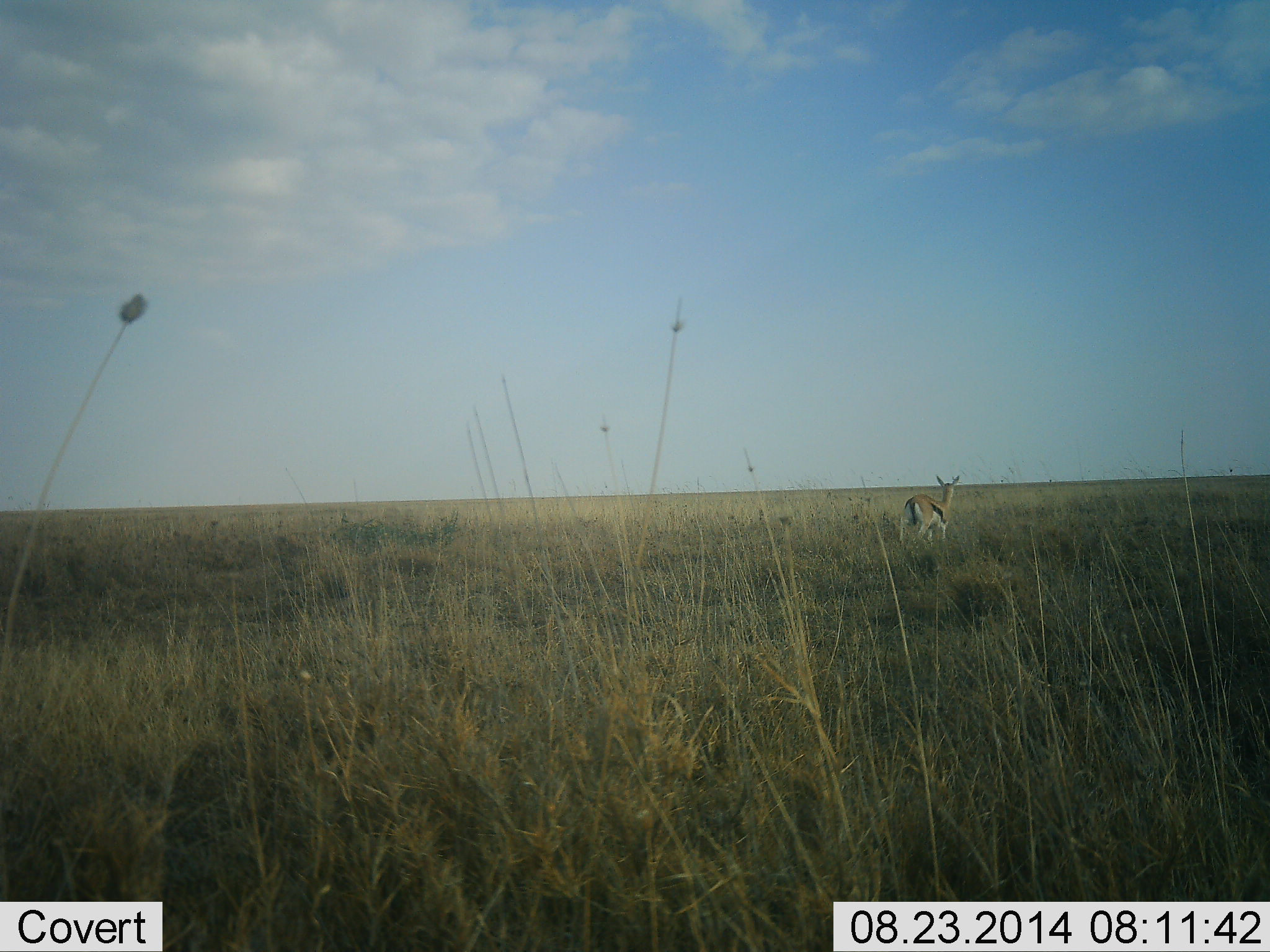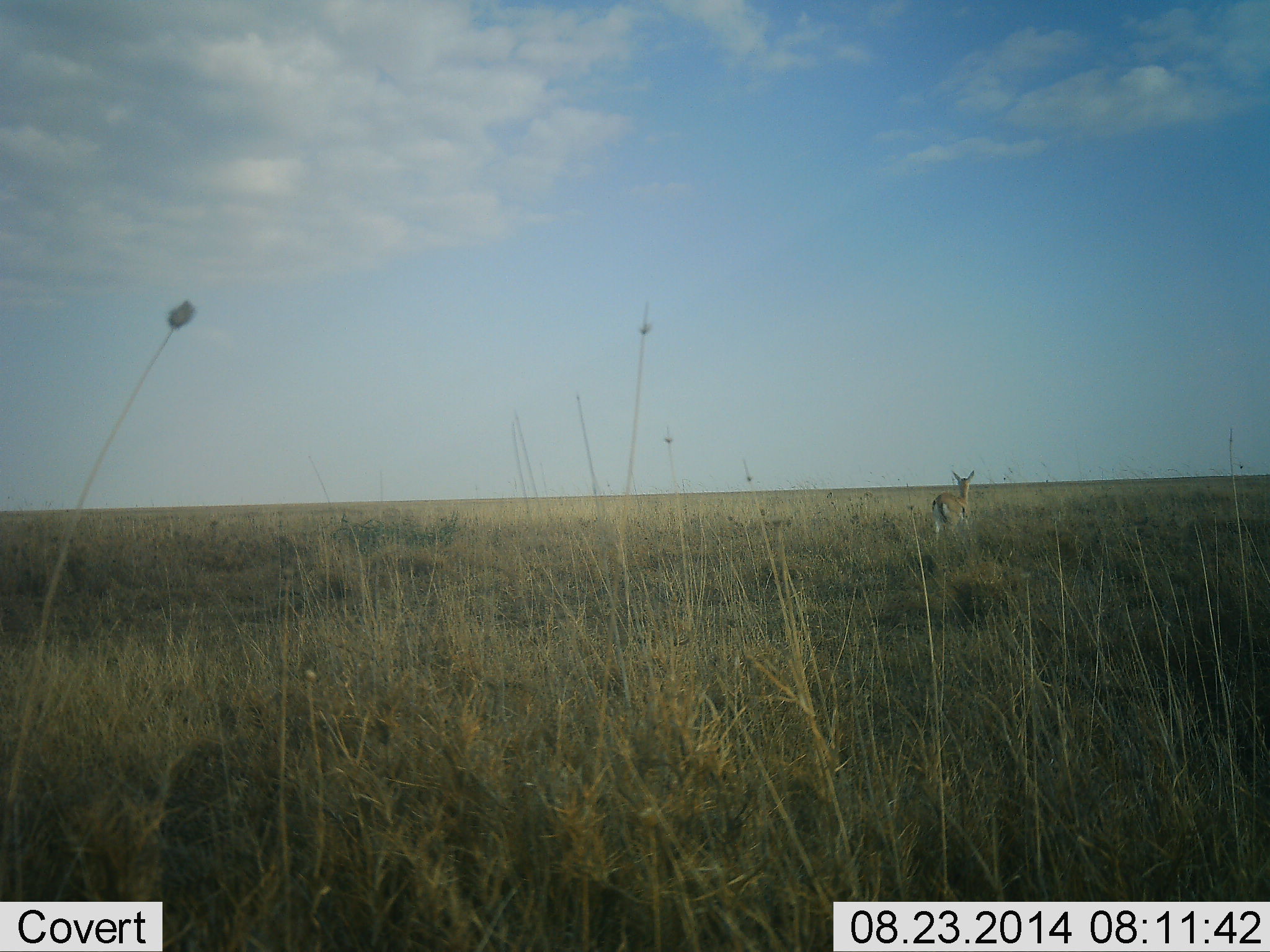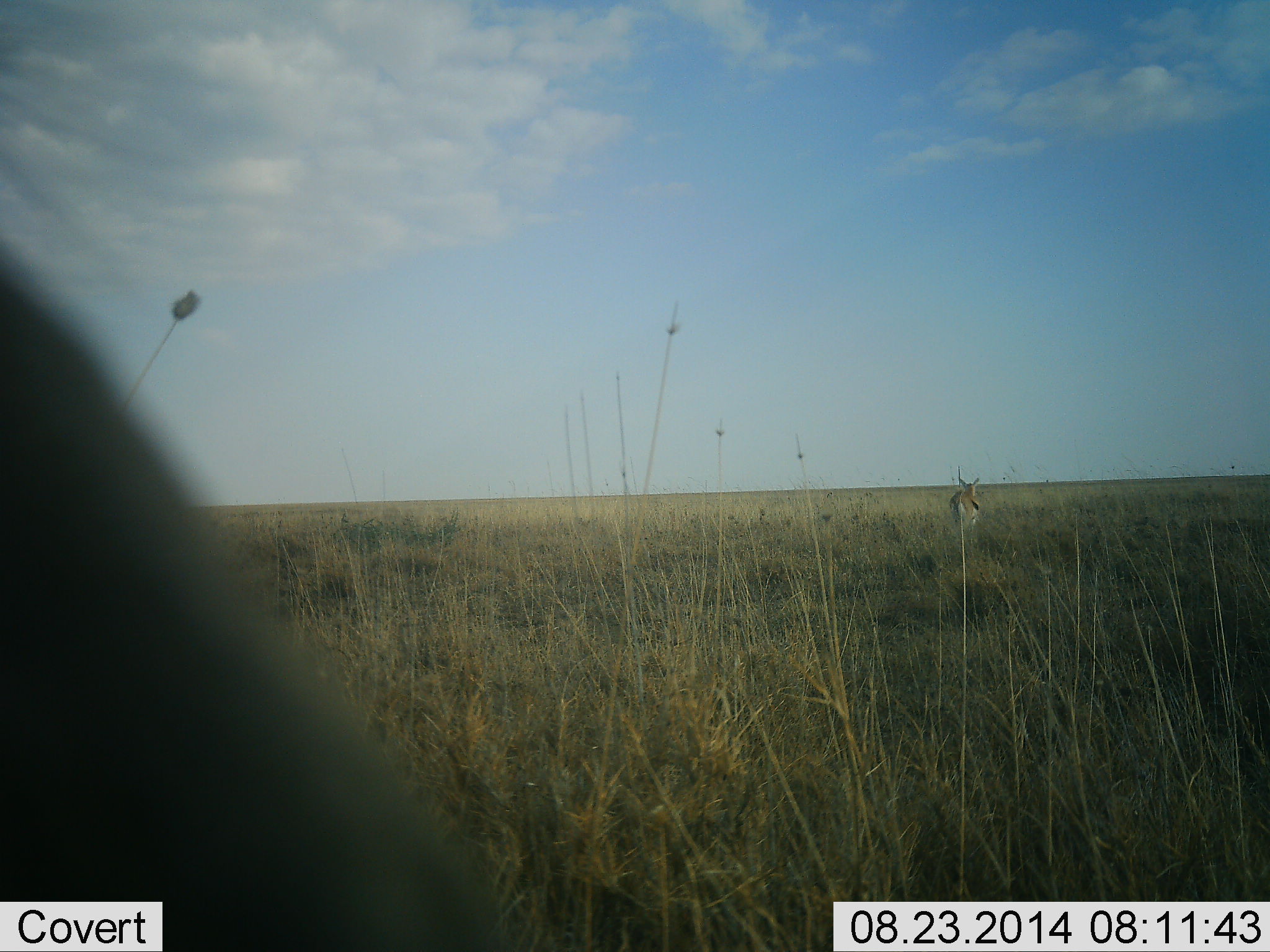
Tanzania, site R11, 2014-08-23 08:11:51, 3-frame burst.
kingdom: Animalia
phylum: Chordata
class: Mammalia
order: Artiodactyla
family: Bovidae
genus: Eudorcas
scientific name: Eudorcas thomsonii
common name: thomson's gazelle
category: gazellethomsons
Gazellethomsons (thomson's gazelle) (Eudorcas thomsonii), count 1. Behavior (volunteer vote fractions): standing 40%, resting 0%, moving 70%, interacting 0%. Young present (vote fraction): 0%. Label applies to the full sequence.